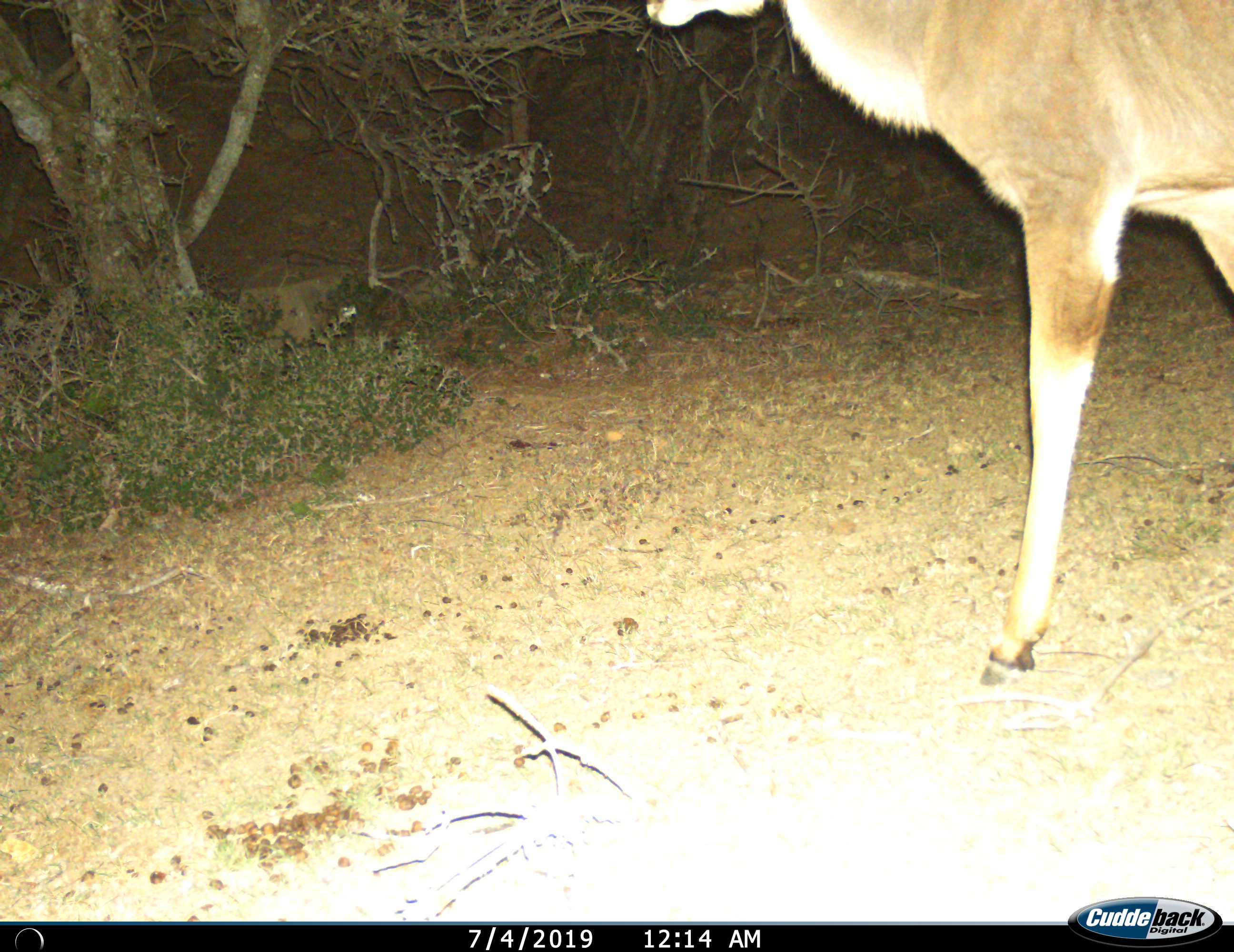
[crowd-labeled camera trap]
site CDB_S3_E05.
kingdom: Animalia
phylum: Chordata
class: Mammalia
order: Artiodactyla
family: Bovidae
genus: Tragelaphus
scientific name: Tragelaphus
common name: kudu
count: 1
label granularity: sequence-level